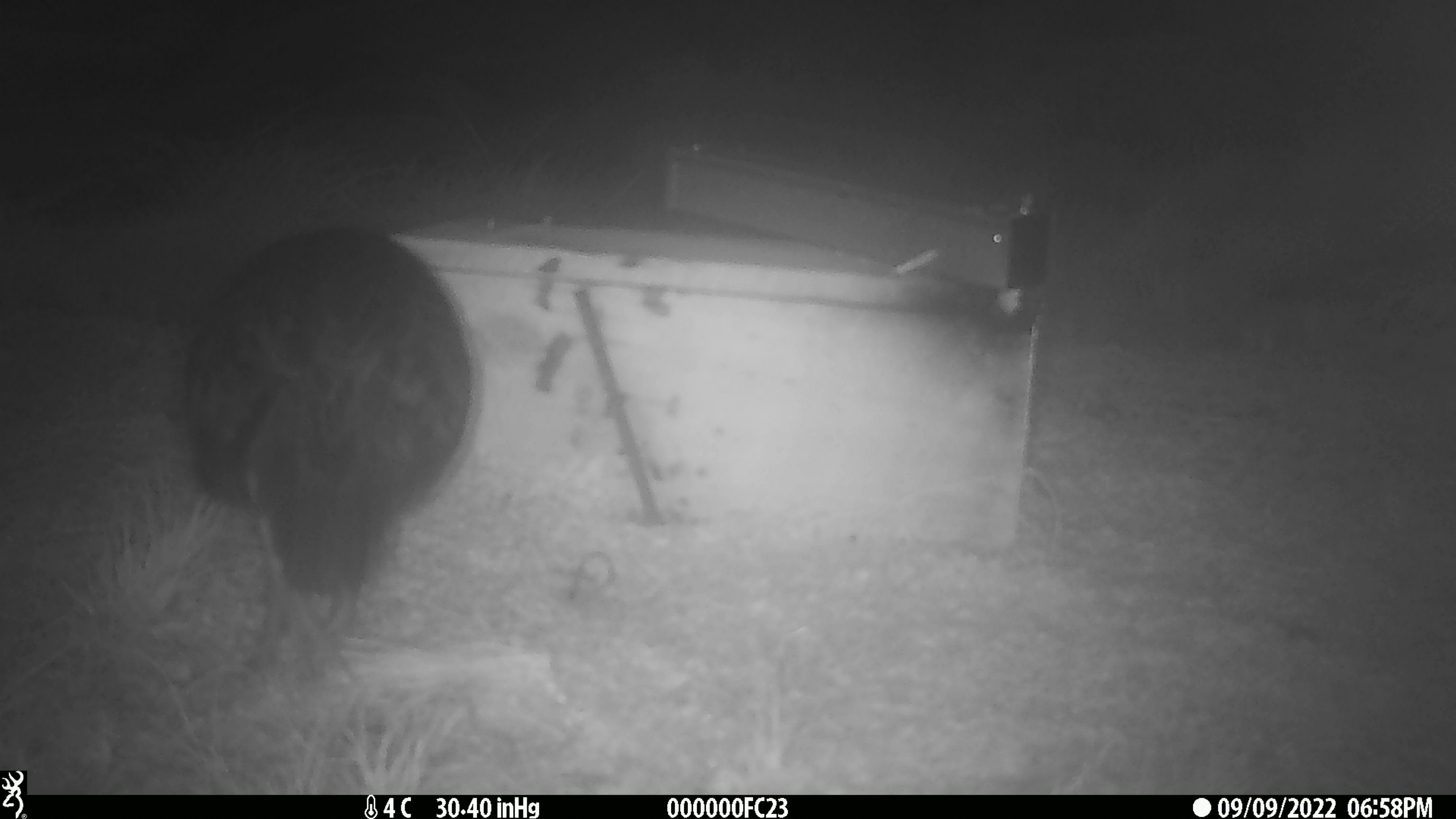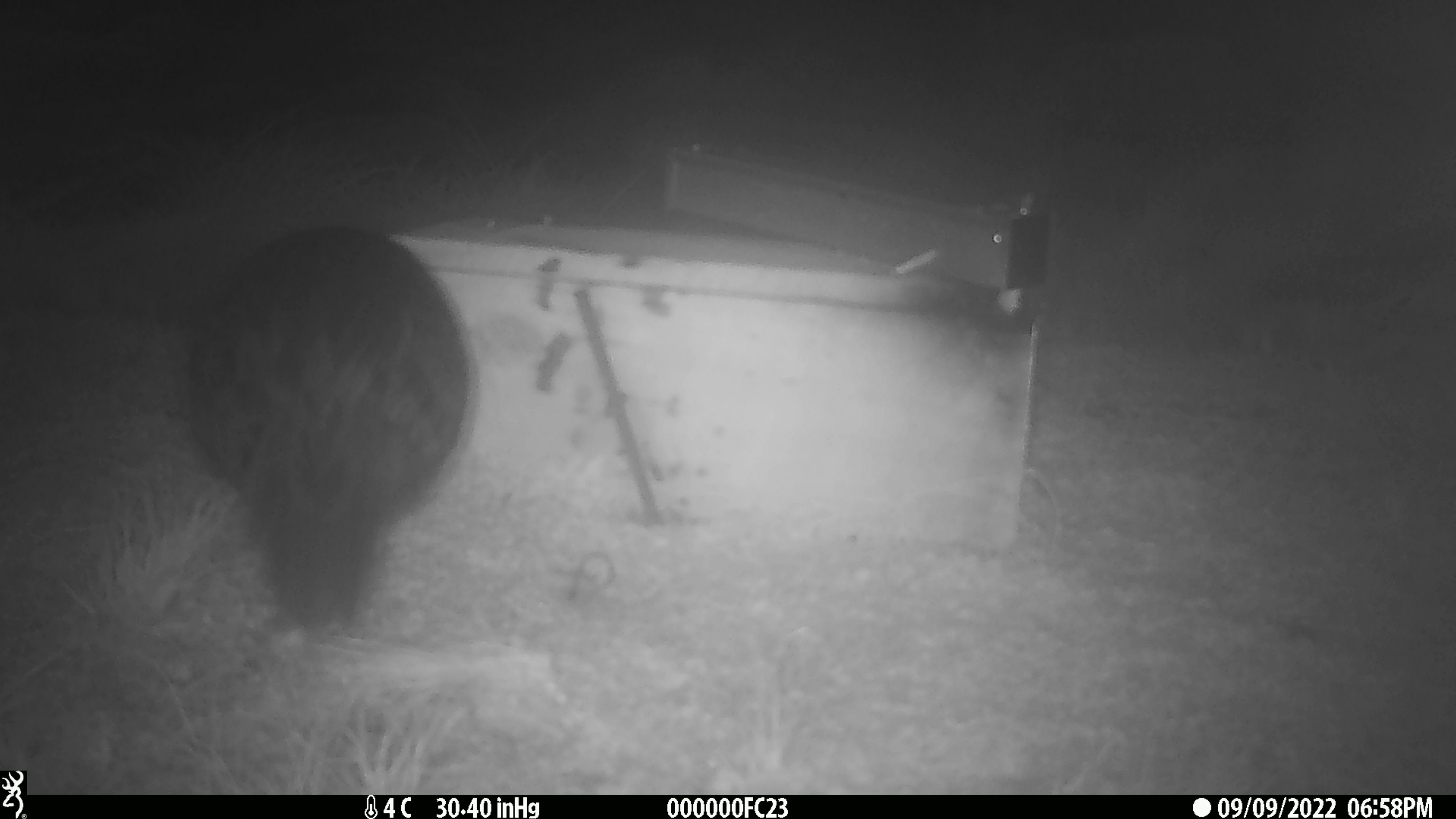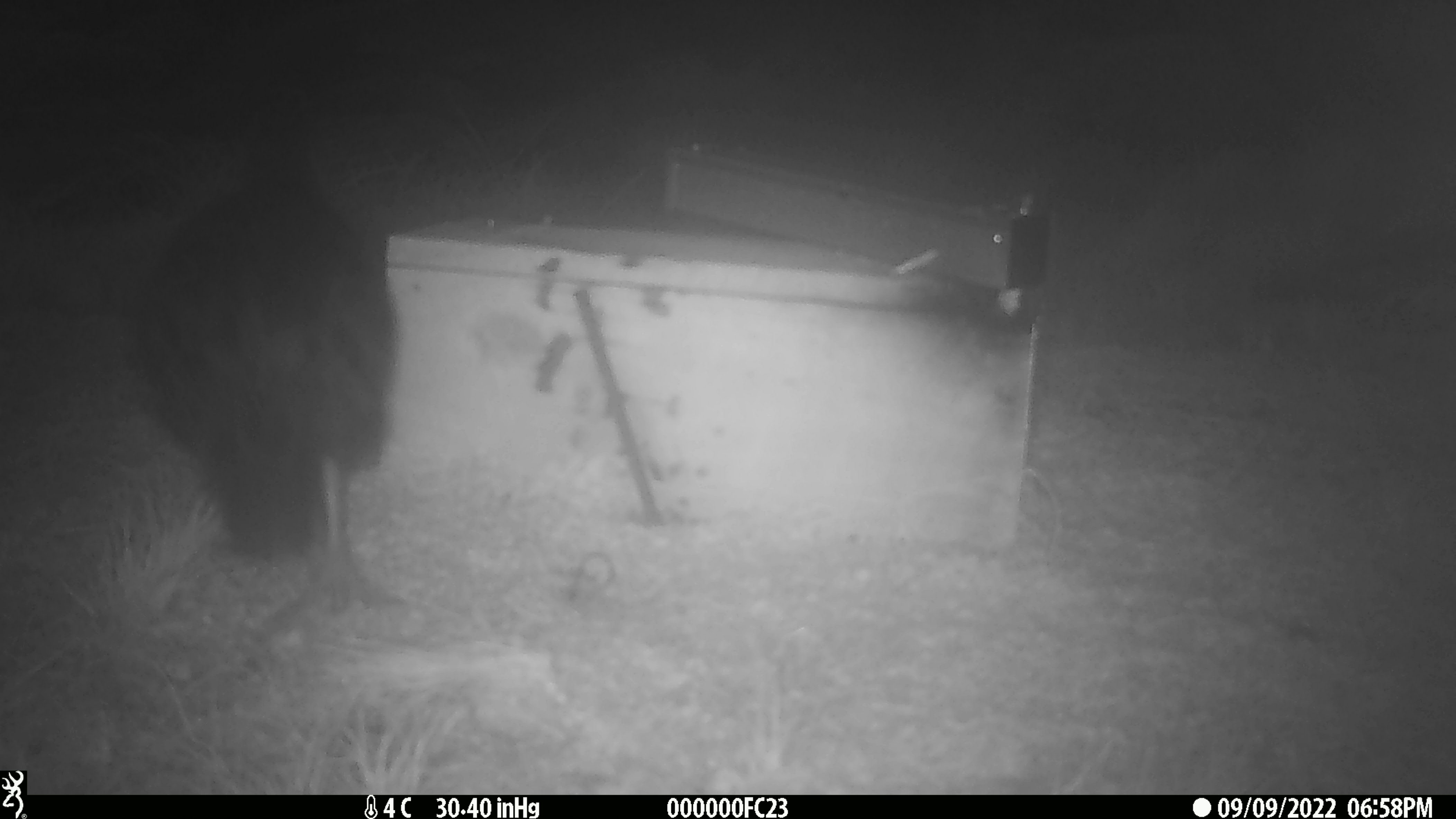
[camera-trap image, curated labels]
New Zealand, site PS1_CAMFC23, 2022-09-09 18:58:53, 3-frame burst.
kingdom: Animalia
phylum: Chordata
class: Aves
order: Gruiformes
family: Rallidae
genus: Gallirallus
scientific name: Gallirallus australis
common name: weka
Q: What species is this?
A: Weka (Gallirallus australis).